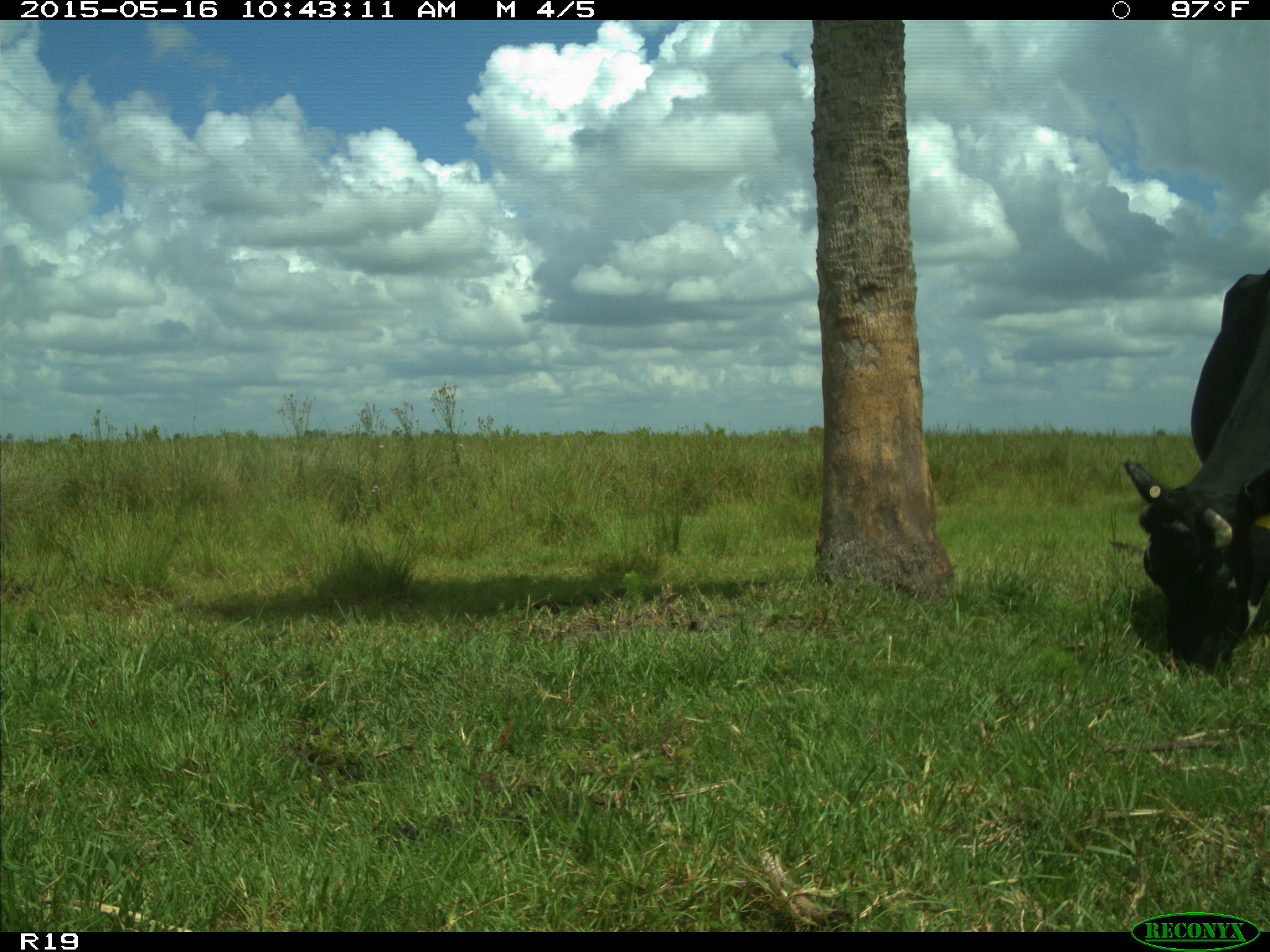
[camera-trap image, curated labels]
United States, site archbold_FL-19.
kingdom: Animalia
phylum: Chordata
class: Mammalia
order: Artiodactyla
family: Bovidae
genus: Bos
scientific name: Bos taurus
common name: domestic cow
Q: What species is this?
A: Bos taurus (domestic cow).